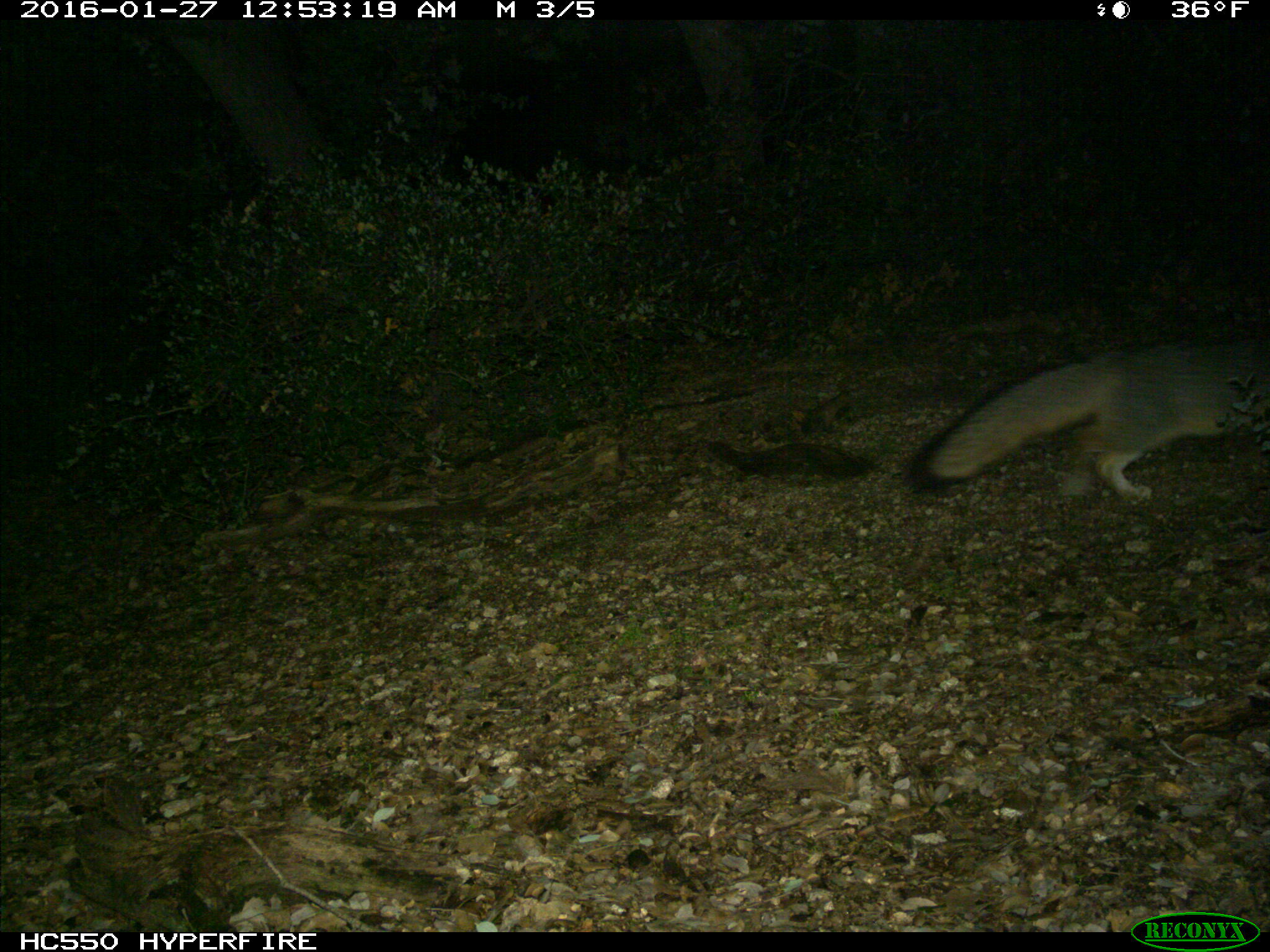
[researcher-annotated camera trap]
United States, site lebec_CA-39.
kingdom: Animalia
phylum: Chordata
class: Mammalia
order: Carnivora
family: Canidae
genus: Urocyon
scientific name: Urocyon cinereoargenteus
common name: gray fox